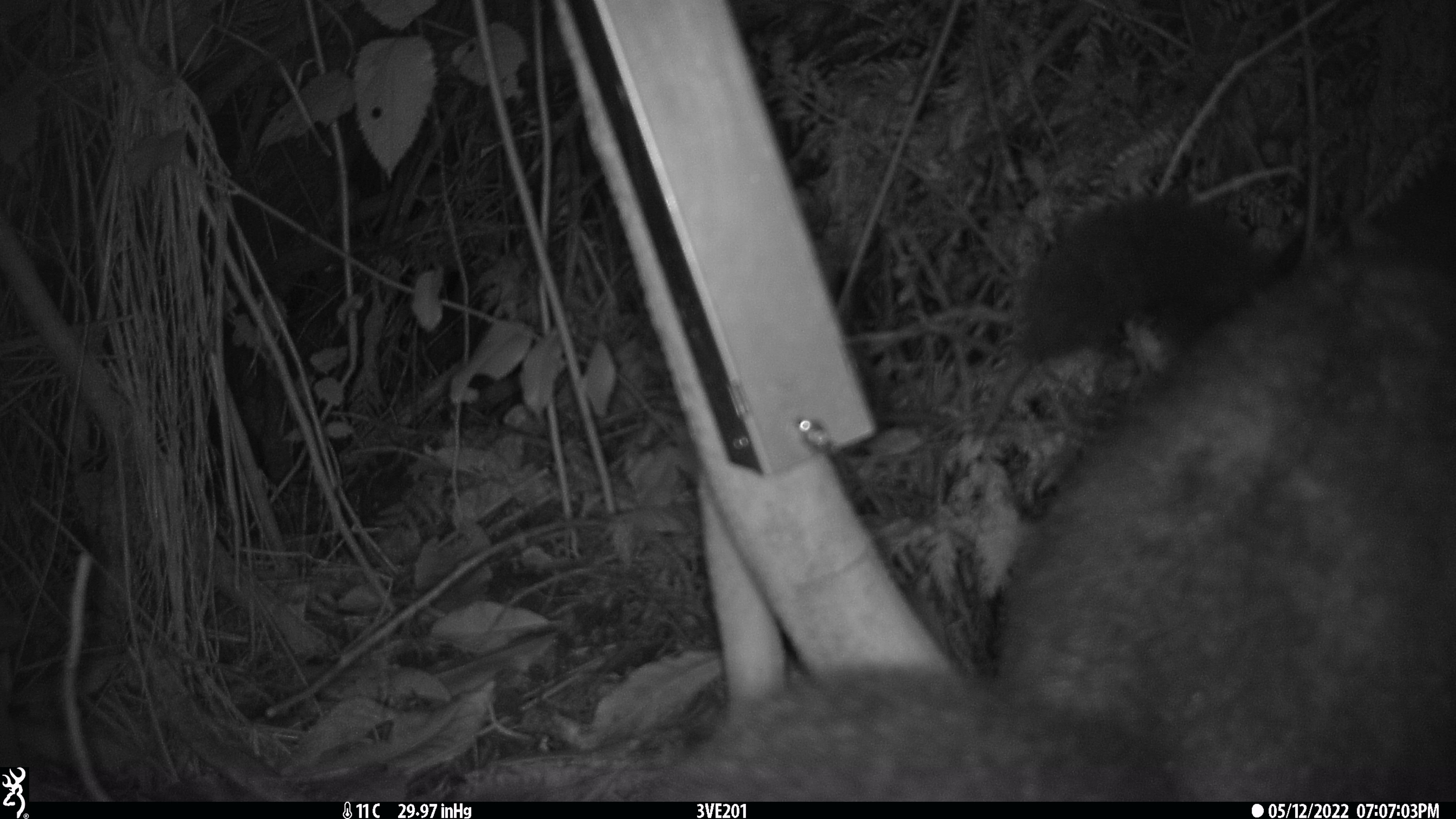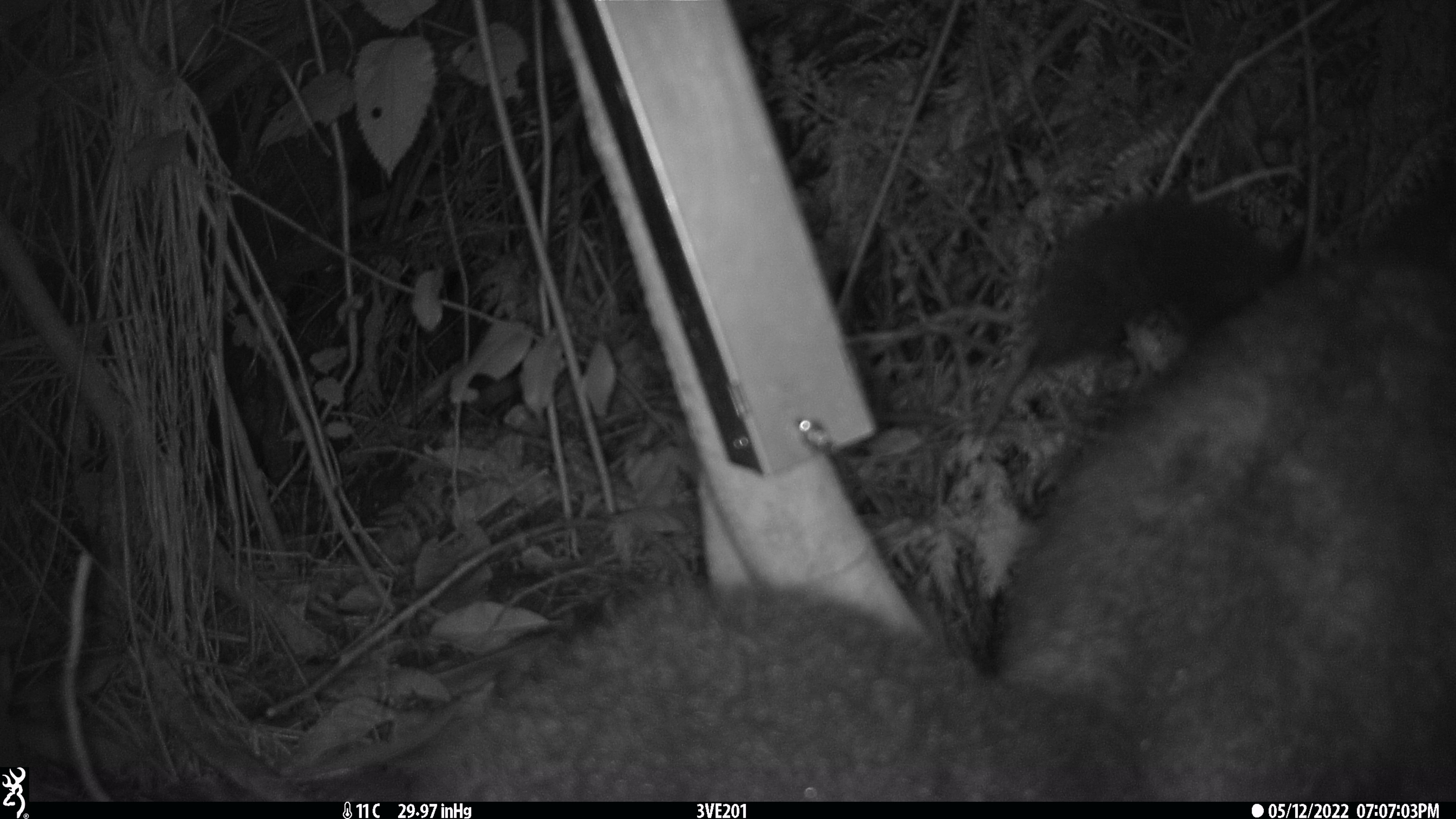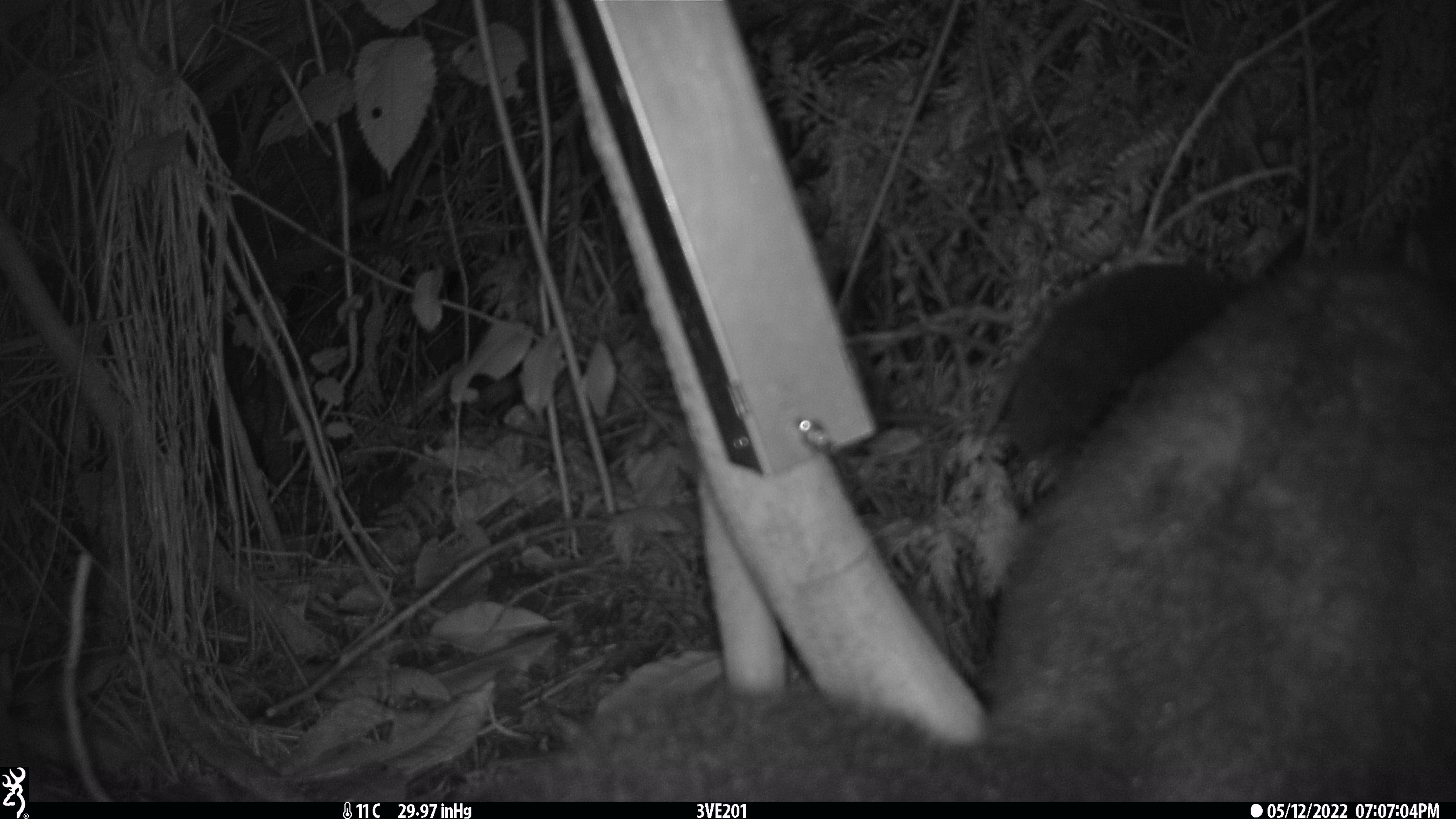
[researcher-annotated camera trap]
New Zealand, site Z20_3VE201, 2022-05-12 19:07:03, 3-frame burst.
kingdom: Animalia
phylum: Chordata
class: Mammalia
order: Diprotodontia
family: Phalangeridae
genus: Trichosurus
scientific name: Trichosurus vulpecula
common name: common brushtail possum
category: possum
Possum (common brushtail possum) (Trichosurus vulpecula).